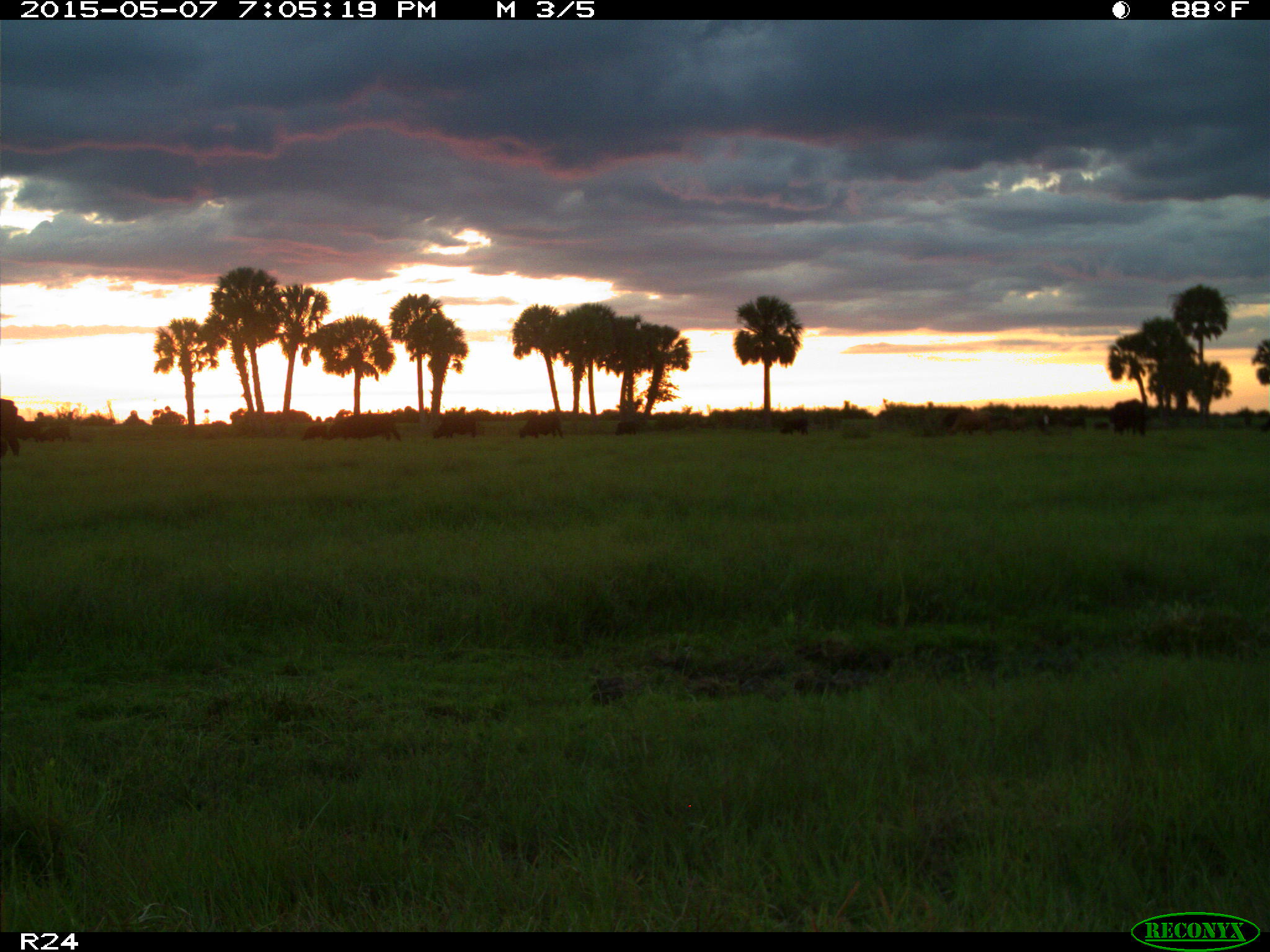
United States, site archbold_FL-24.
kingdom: Animalia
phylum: Chordata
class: Mammalia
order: Artiodactyla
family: Bovidae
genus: Bos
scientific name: Bos taurus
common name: domestic cow